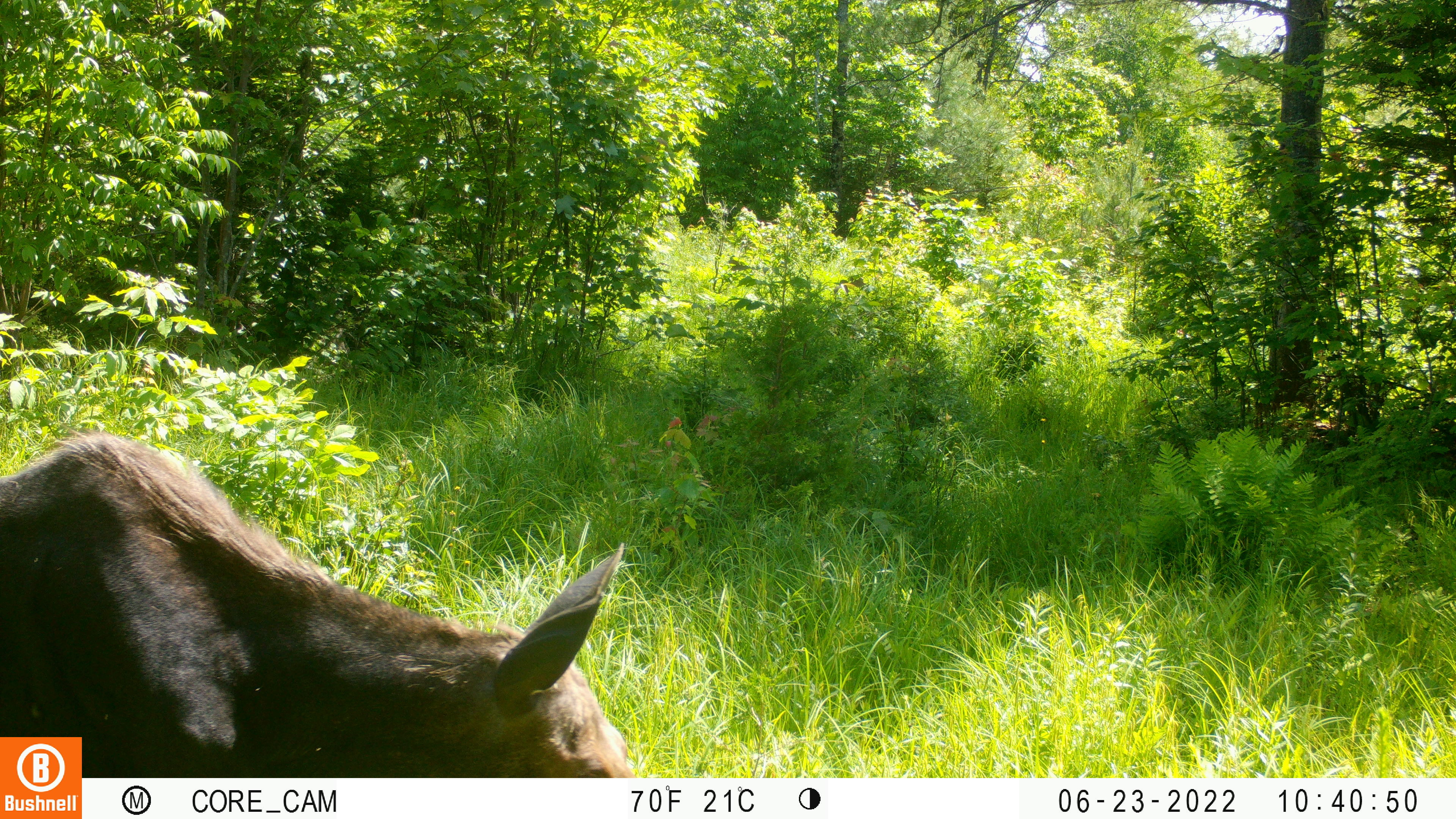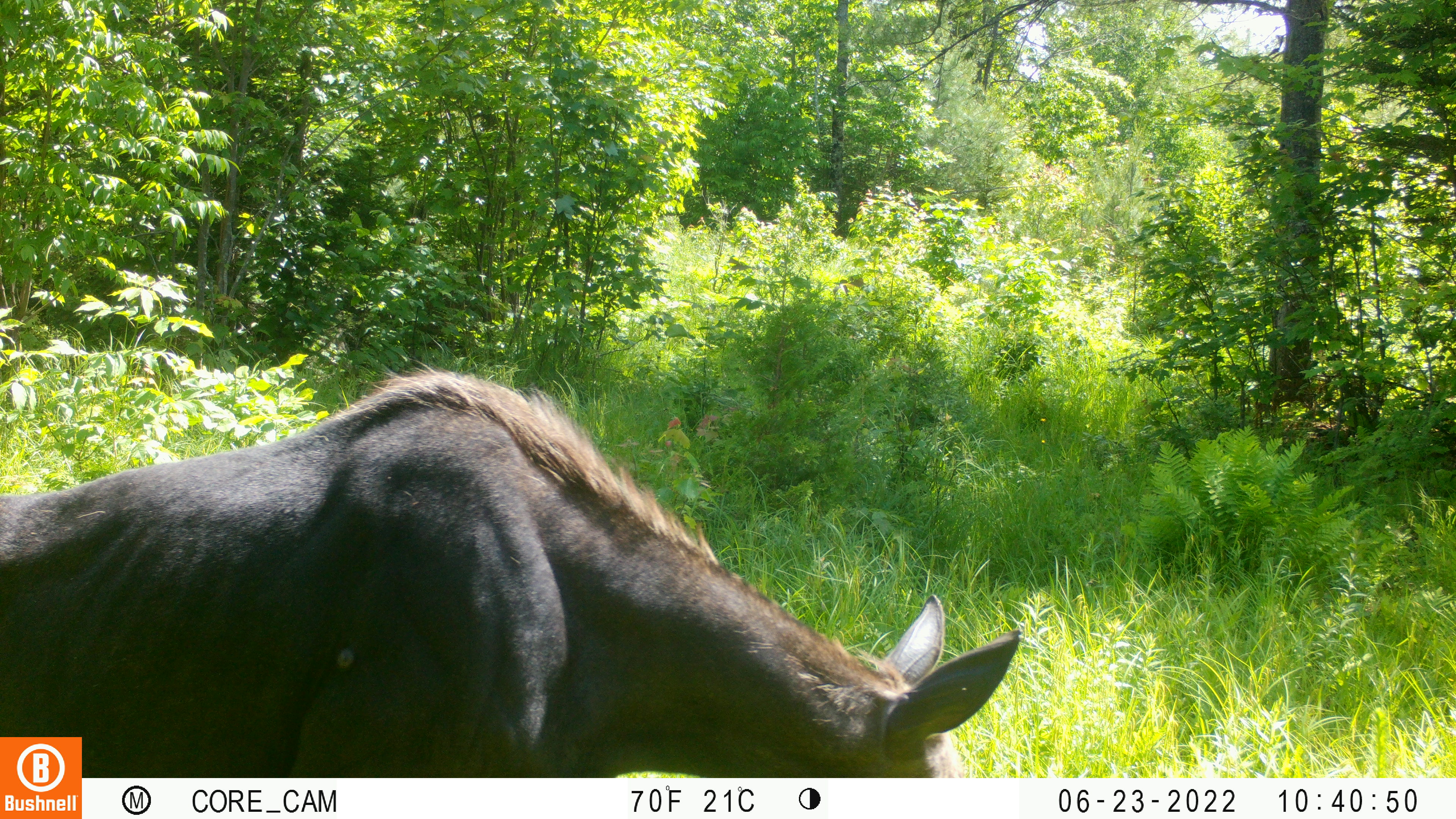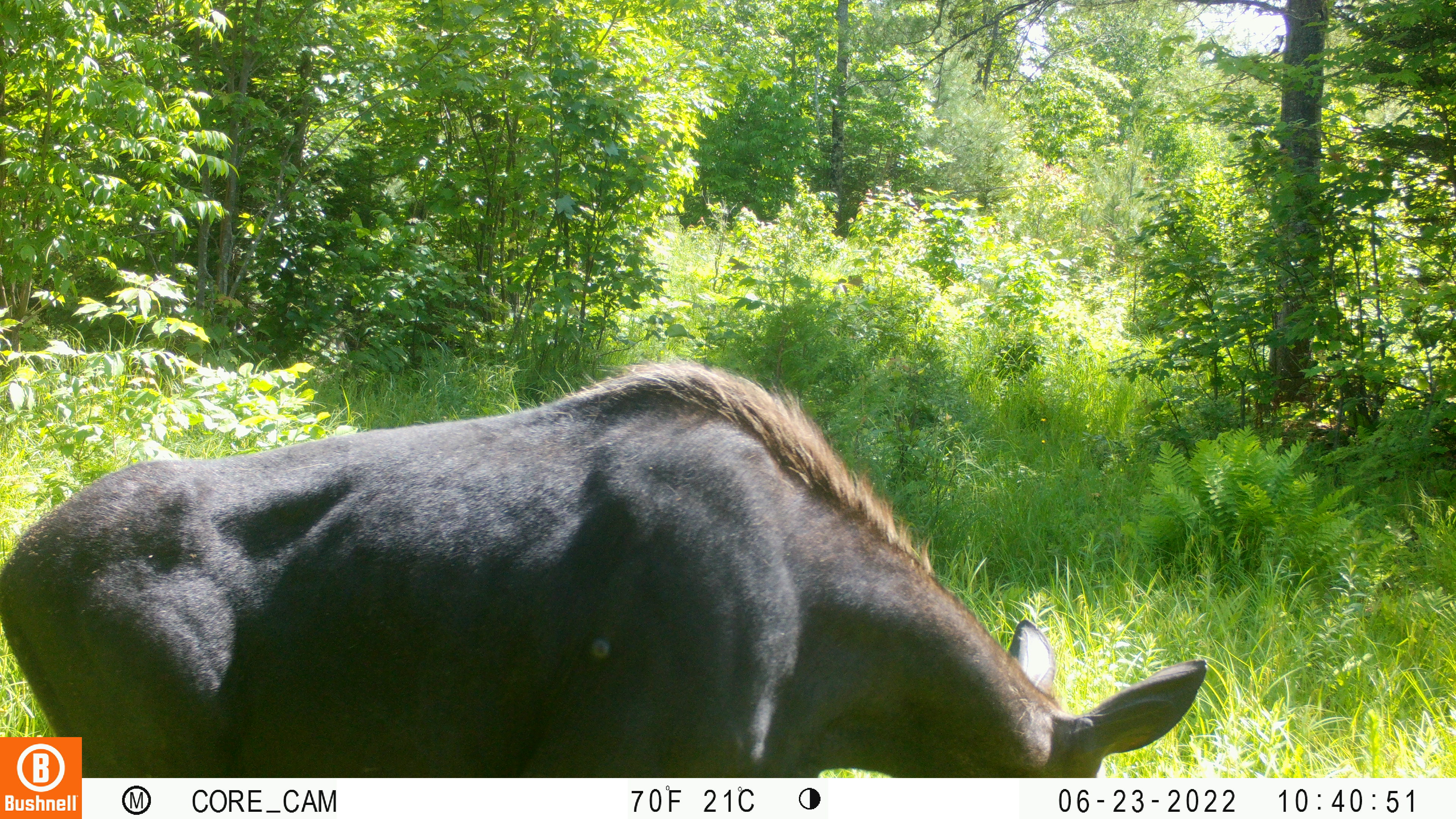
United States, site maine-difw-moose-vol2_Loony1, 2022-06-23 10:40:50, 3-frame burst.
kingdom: Animalia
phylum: Chordata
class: Mammalia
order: Artiodactyla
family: Cervidae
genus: Alces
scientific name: Alces alces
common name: moose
Moose (Alces alces).